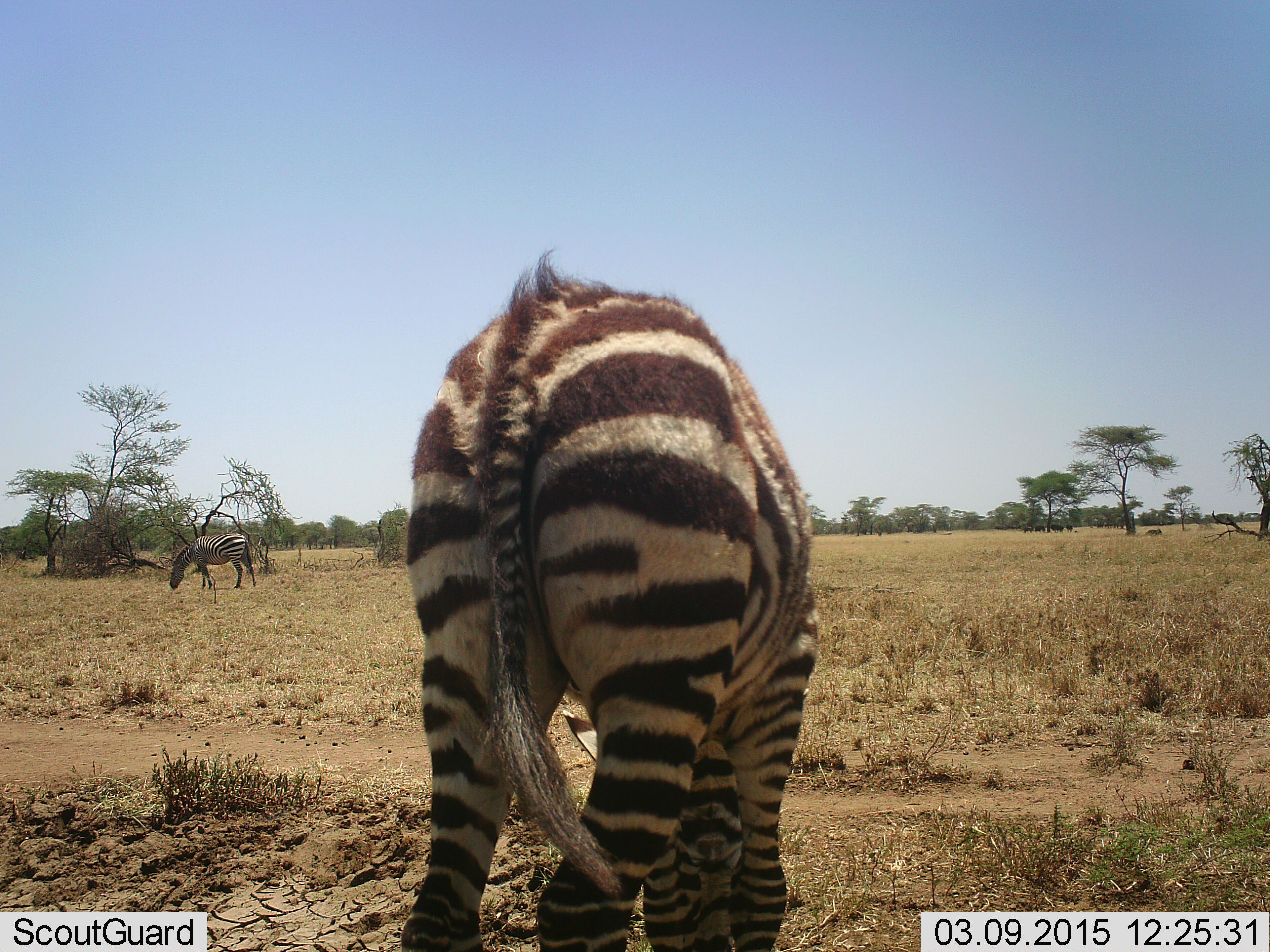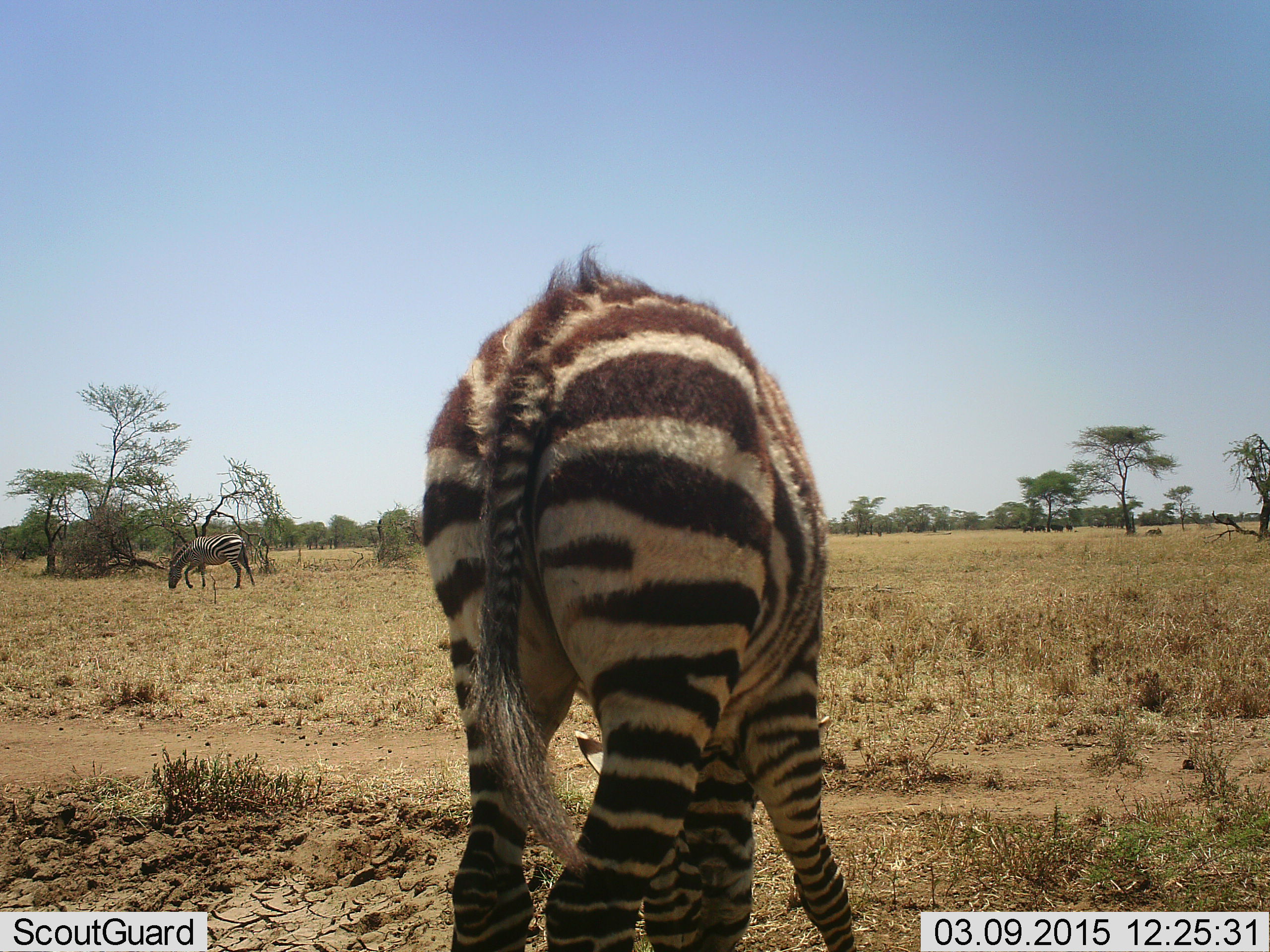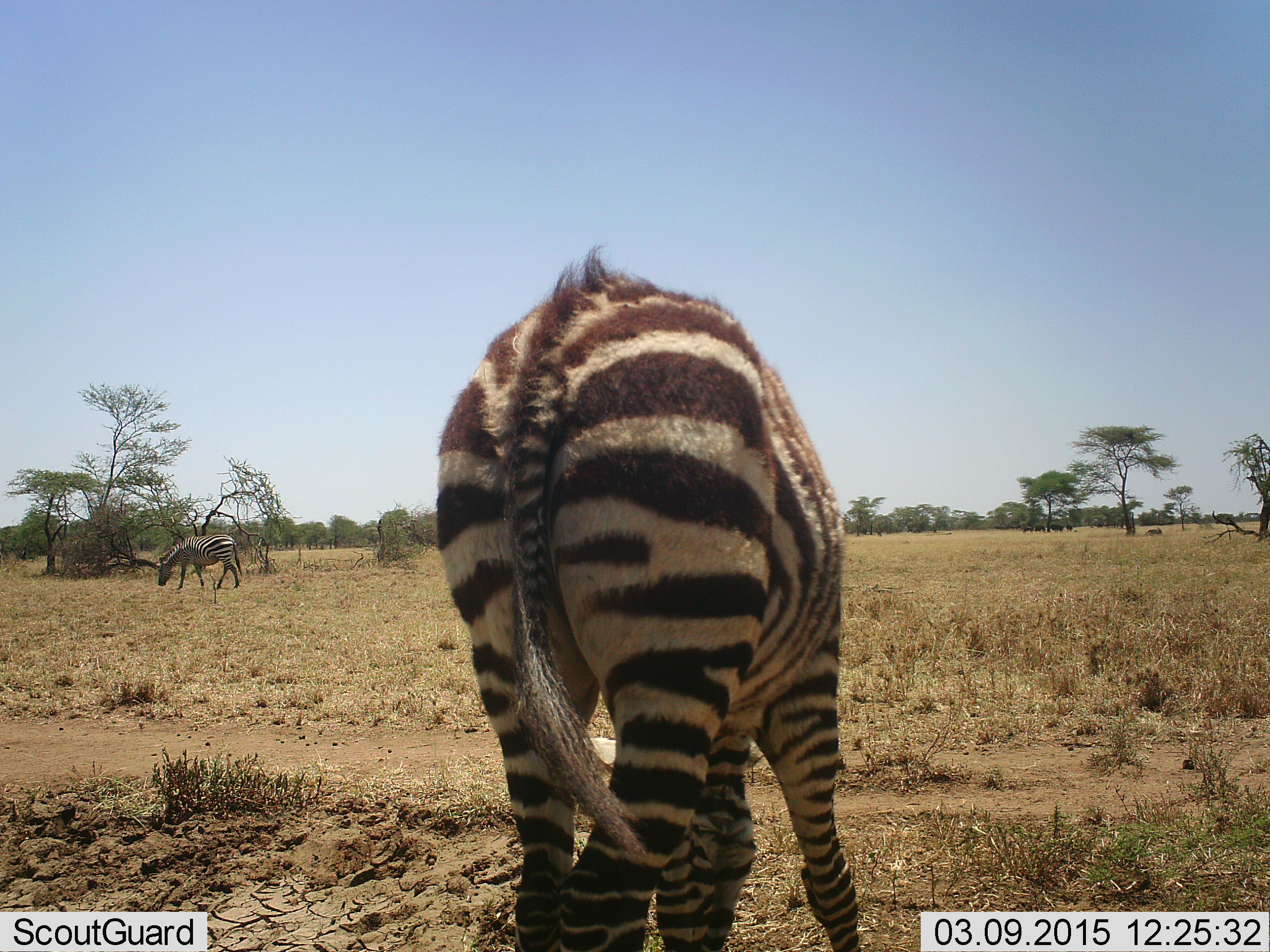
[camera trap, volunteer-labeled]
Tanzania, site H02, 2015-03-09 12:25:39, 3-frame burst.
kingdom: Animalia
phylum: Chordata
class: Mammalia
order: Perissodactyla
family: Equidae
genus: Equus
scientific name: Equus quagga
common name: plains zebra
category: zebra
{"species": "zebra (plains zebra) (Equus quagga)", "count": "2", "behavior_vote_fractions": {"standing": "36%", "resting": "0%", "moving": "0%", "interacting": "0%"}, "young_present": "18%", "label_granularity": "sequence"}